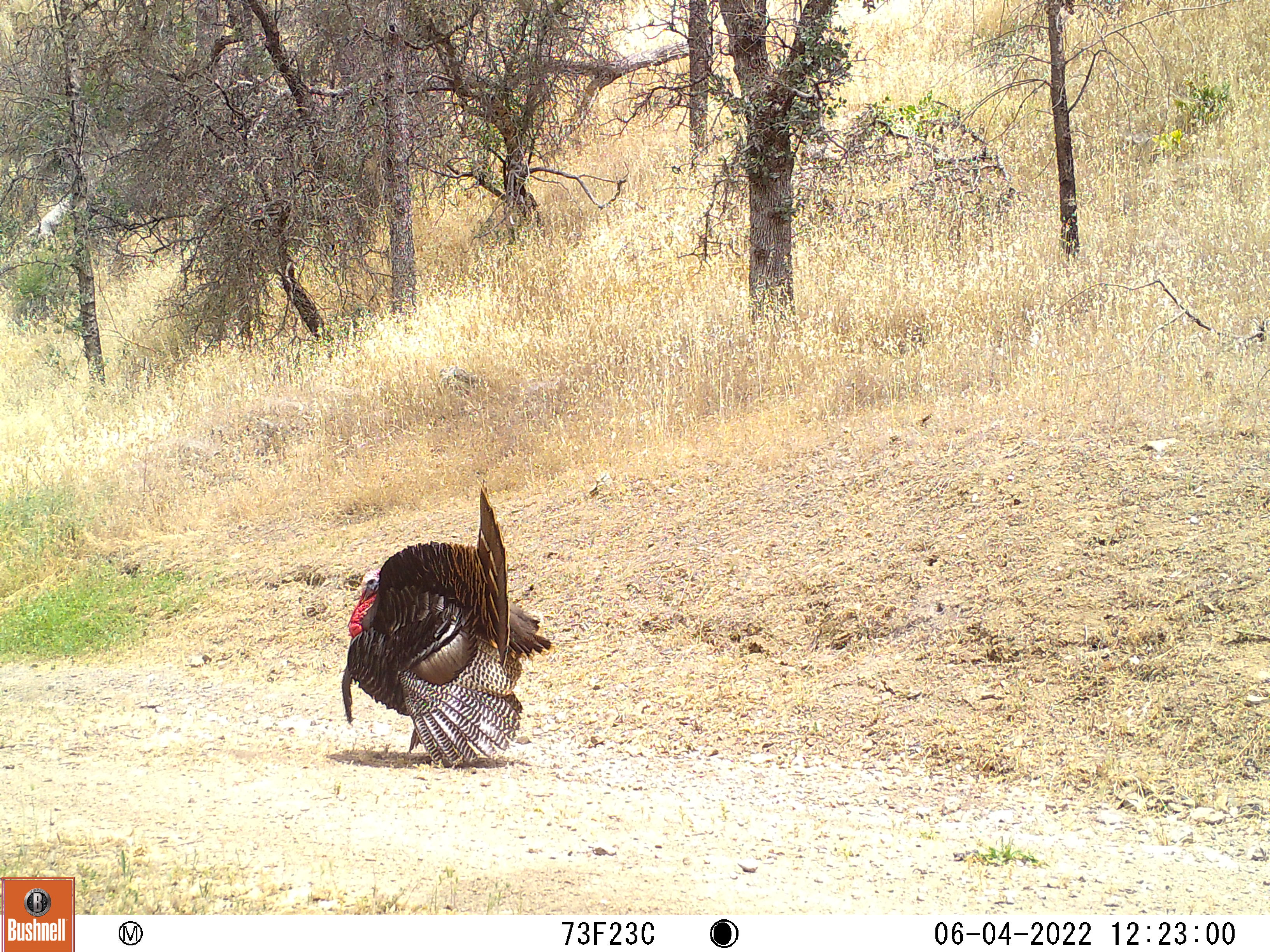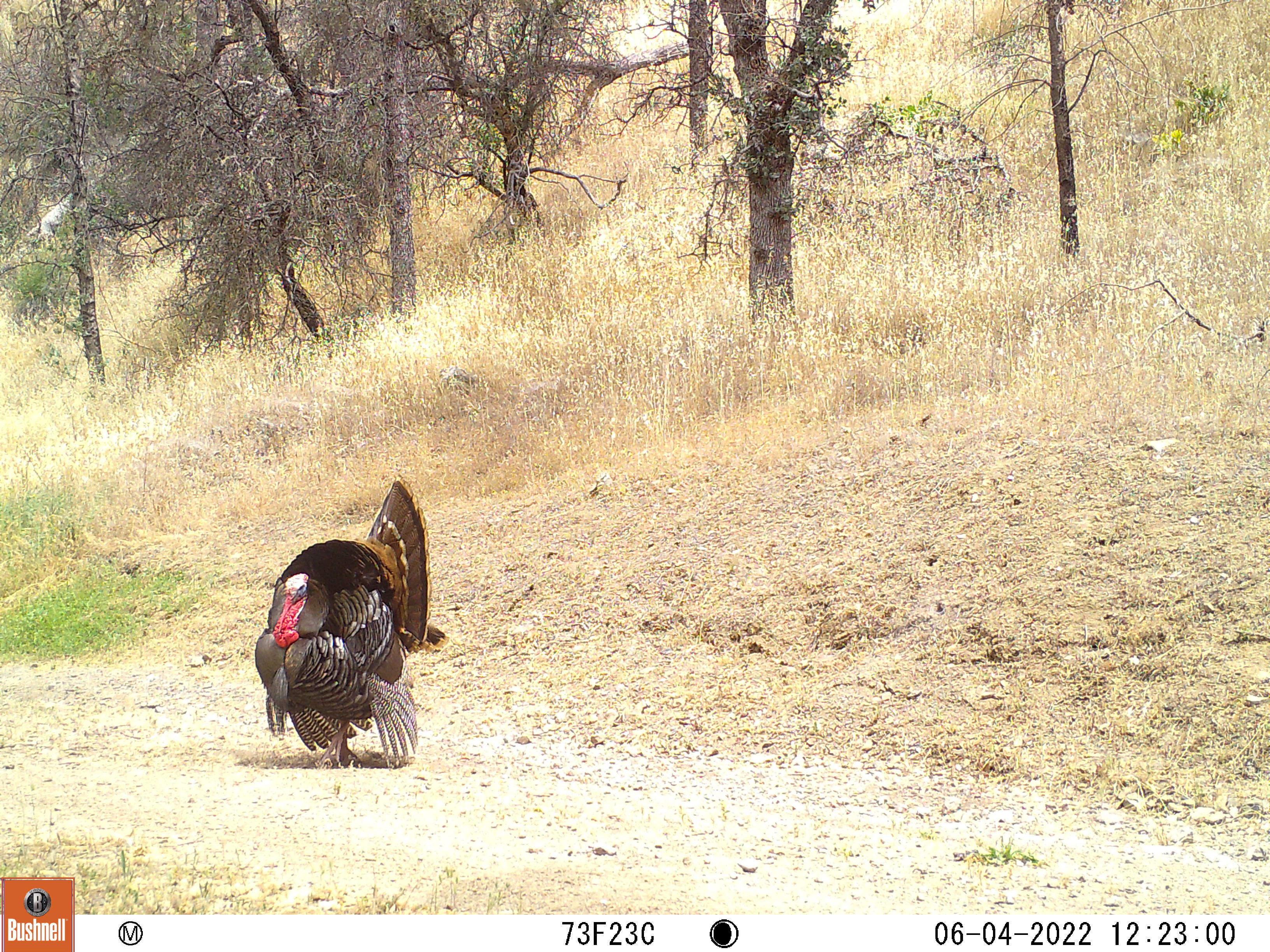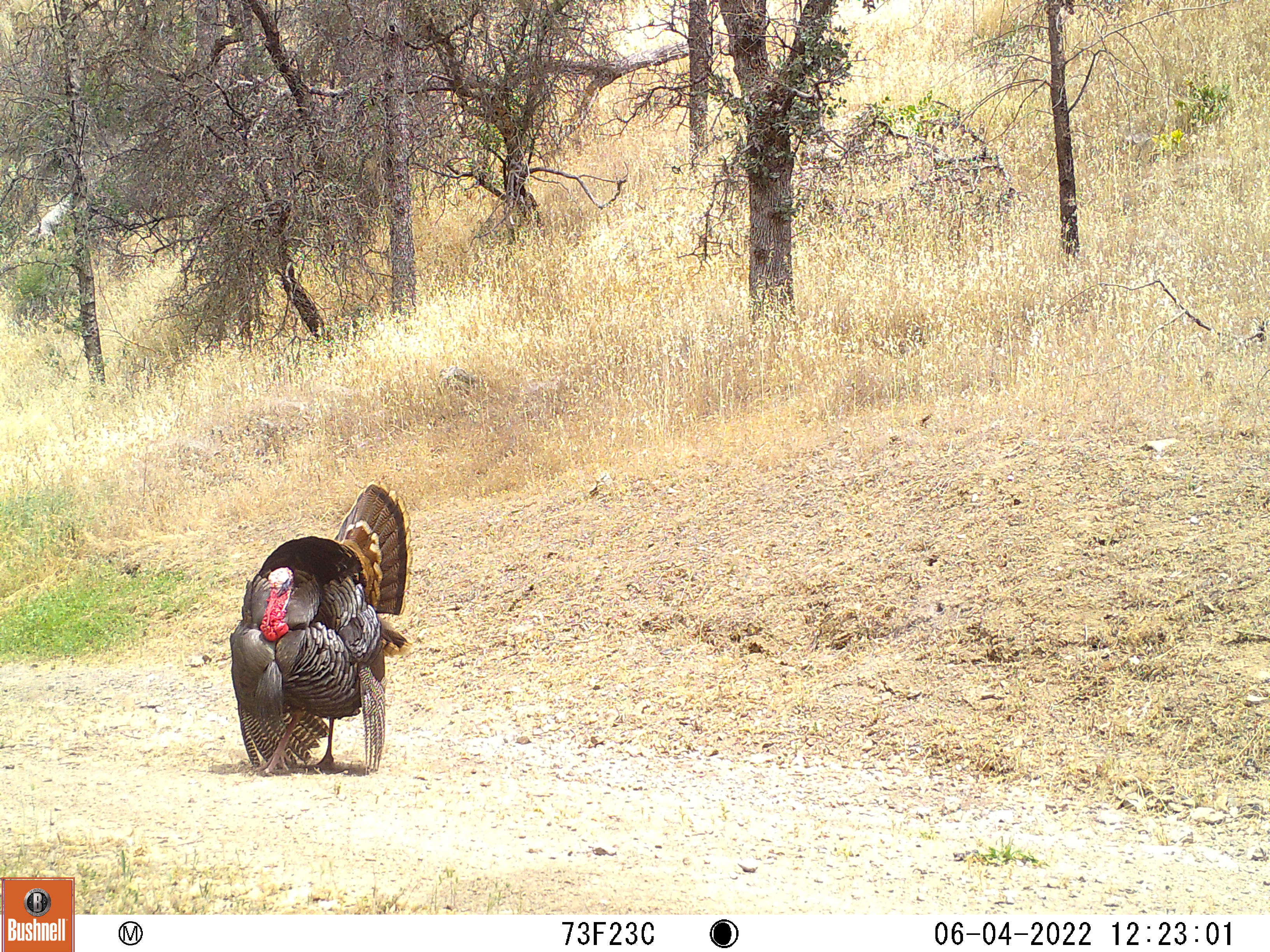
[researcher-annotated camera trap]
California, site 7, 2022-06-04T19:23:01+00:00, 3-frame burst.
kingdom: Animalia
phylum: Chordata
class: Aves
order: Galliformes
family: Phasianidae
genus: Meleagris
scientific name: Meleagris gallopavo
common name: turkey